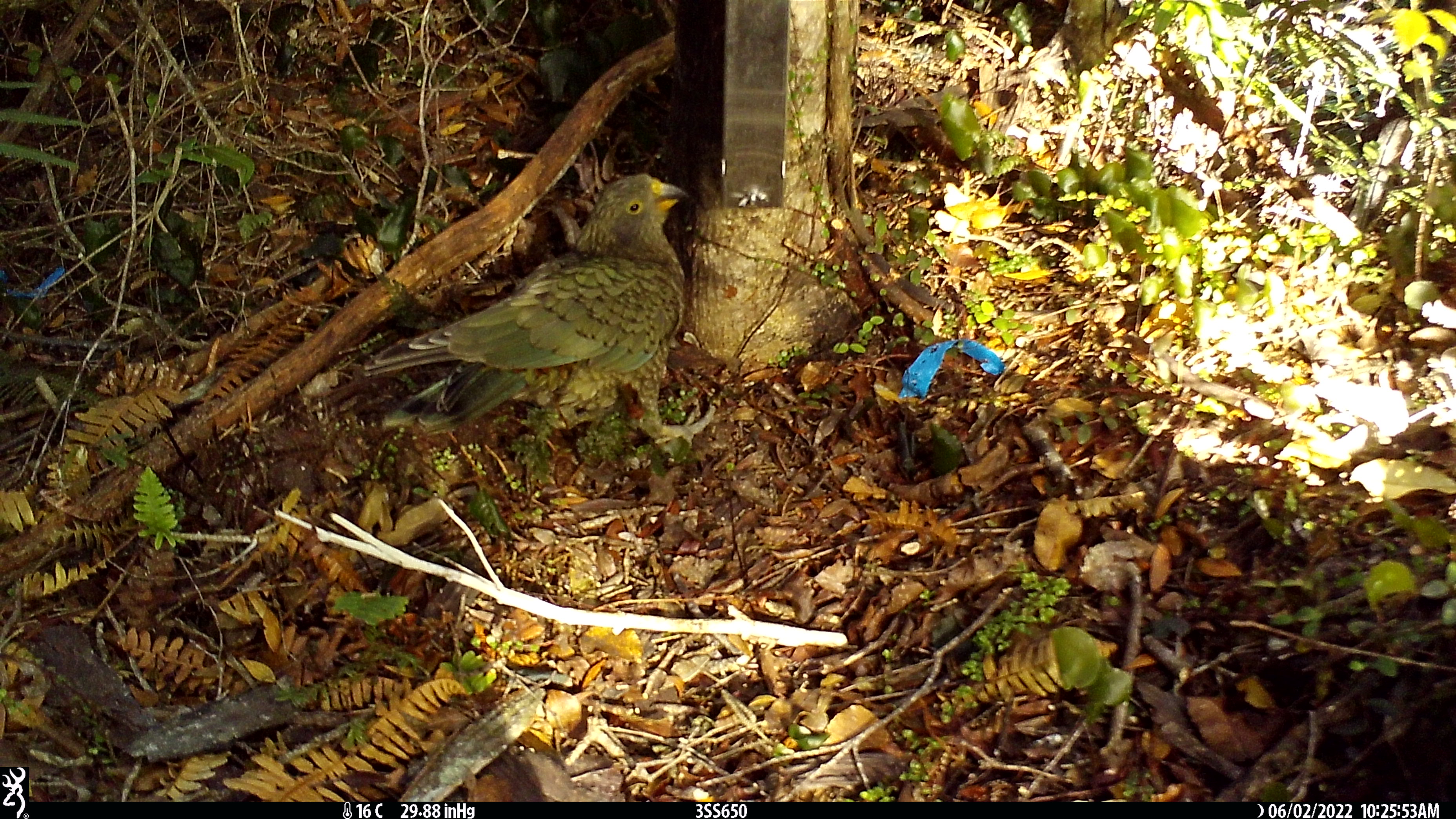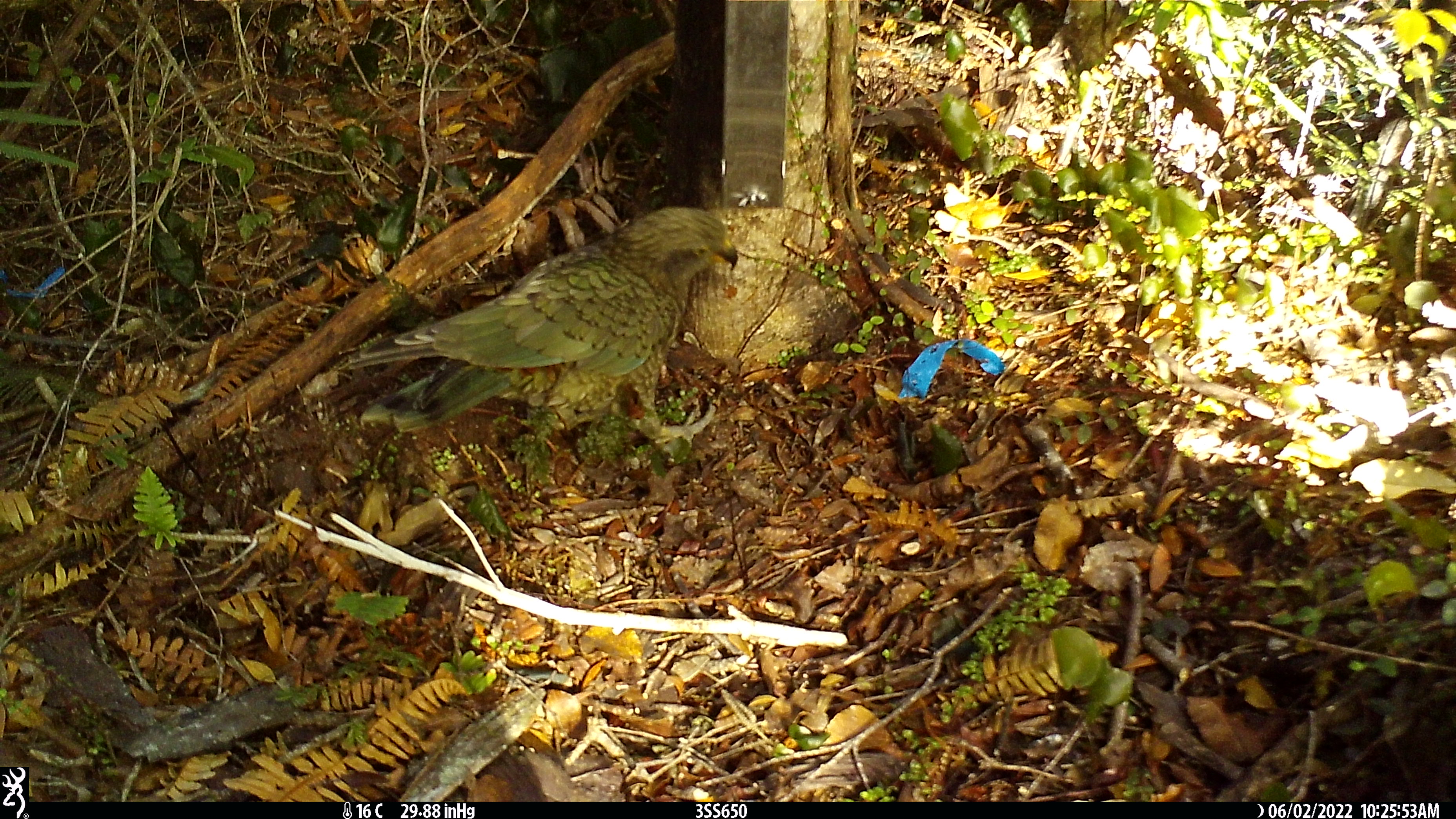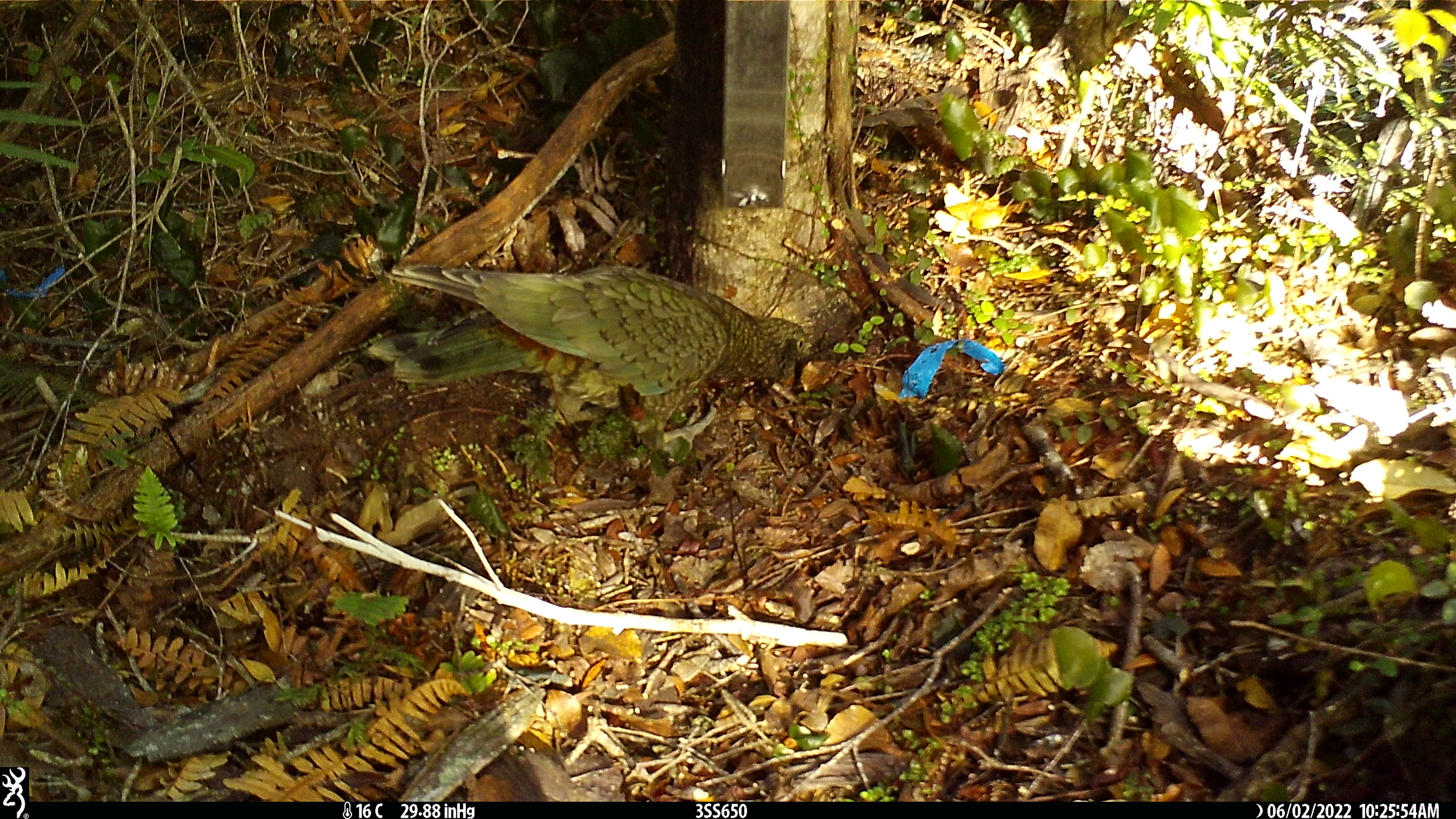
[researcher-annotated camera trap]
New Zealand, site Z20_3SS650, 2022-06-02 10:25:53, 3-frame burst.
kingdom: Animalia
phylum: Chordata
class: Aves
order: Psittaciformes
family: Strigopidae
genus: Nestor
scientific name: Nestor notabilis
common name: kea